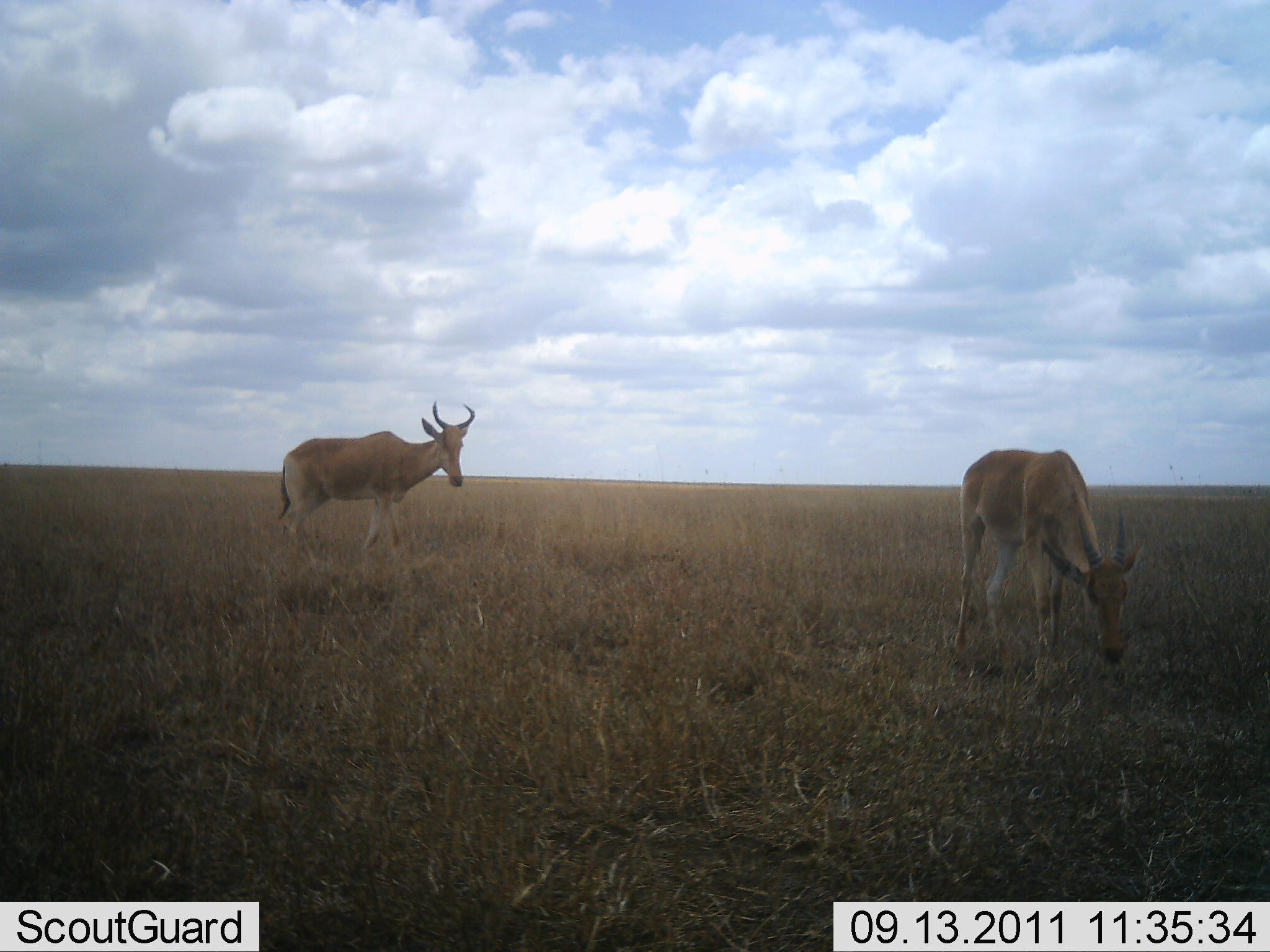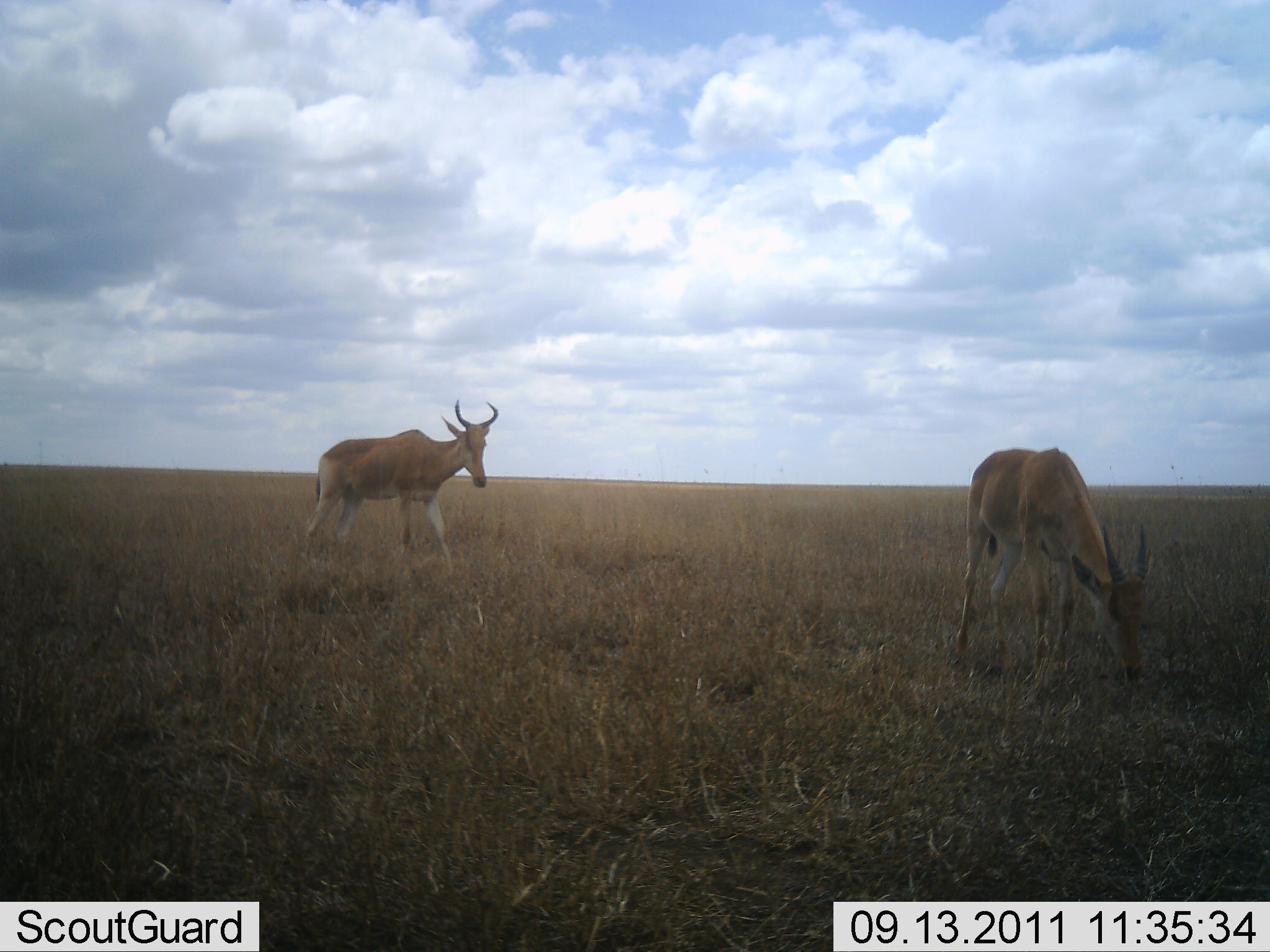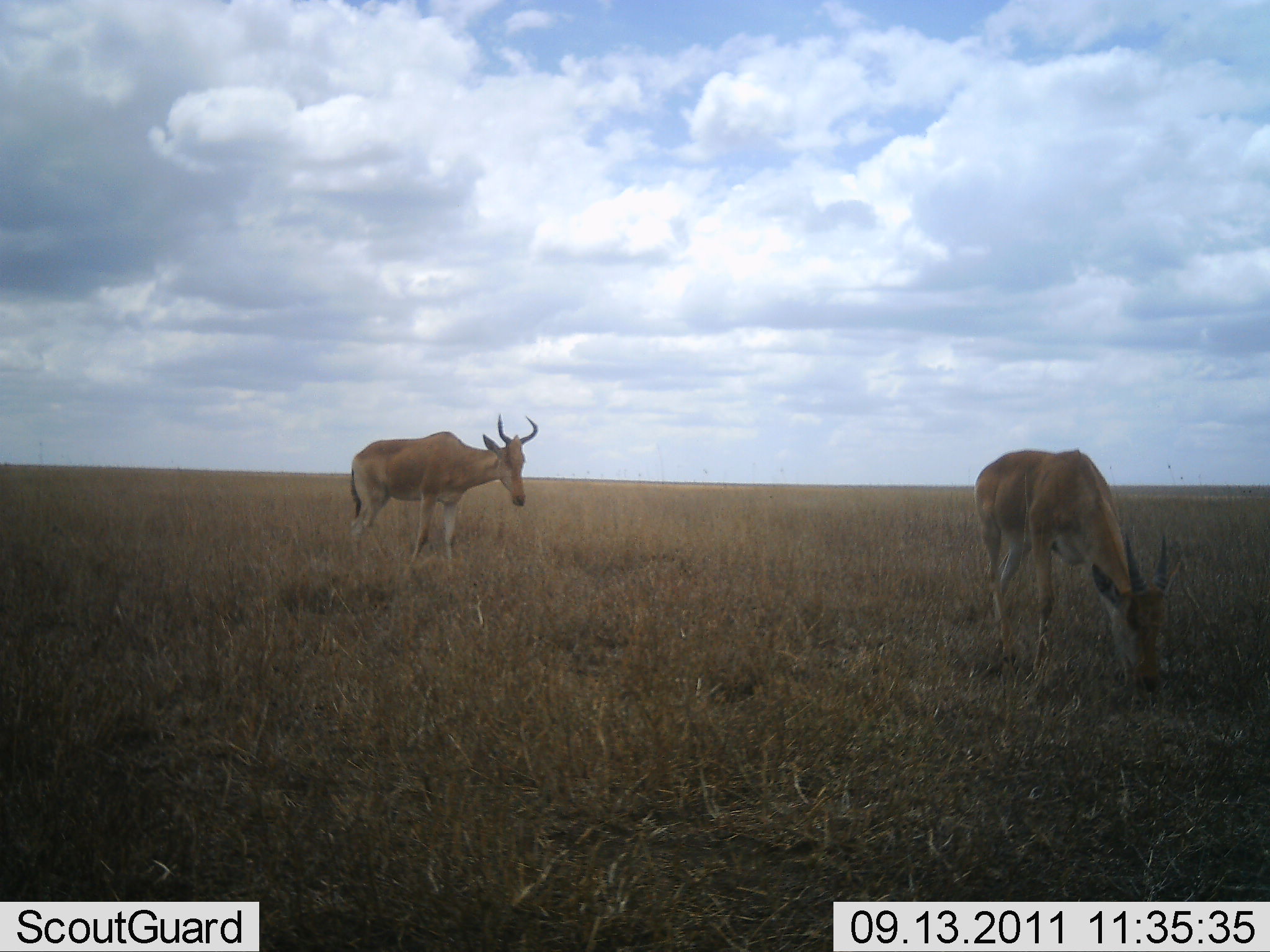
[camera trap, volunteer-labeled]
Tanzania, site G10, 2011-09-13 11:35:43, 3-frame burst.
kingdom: Animalia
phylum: Chordata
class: Mammalia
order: Artiodactyla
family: Bovidae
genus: Alcelaphus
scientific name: Alcelaphus buselaphus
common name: hartebeest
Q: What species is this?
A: Hartebeest (Alcelaphus buselaphus).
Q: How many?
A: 2.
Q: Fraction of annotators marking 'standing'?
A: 42%.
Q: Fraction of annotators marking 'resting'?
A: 0%.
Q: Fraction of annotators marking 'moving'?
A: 50%.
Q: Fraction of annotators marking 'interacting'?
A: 0%.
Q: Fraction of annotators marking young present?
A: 0%.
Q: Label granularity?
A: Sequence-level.